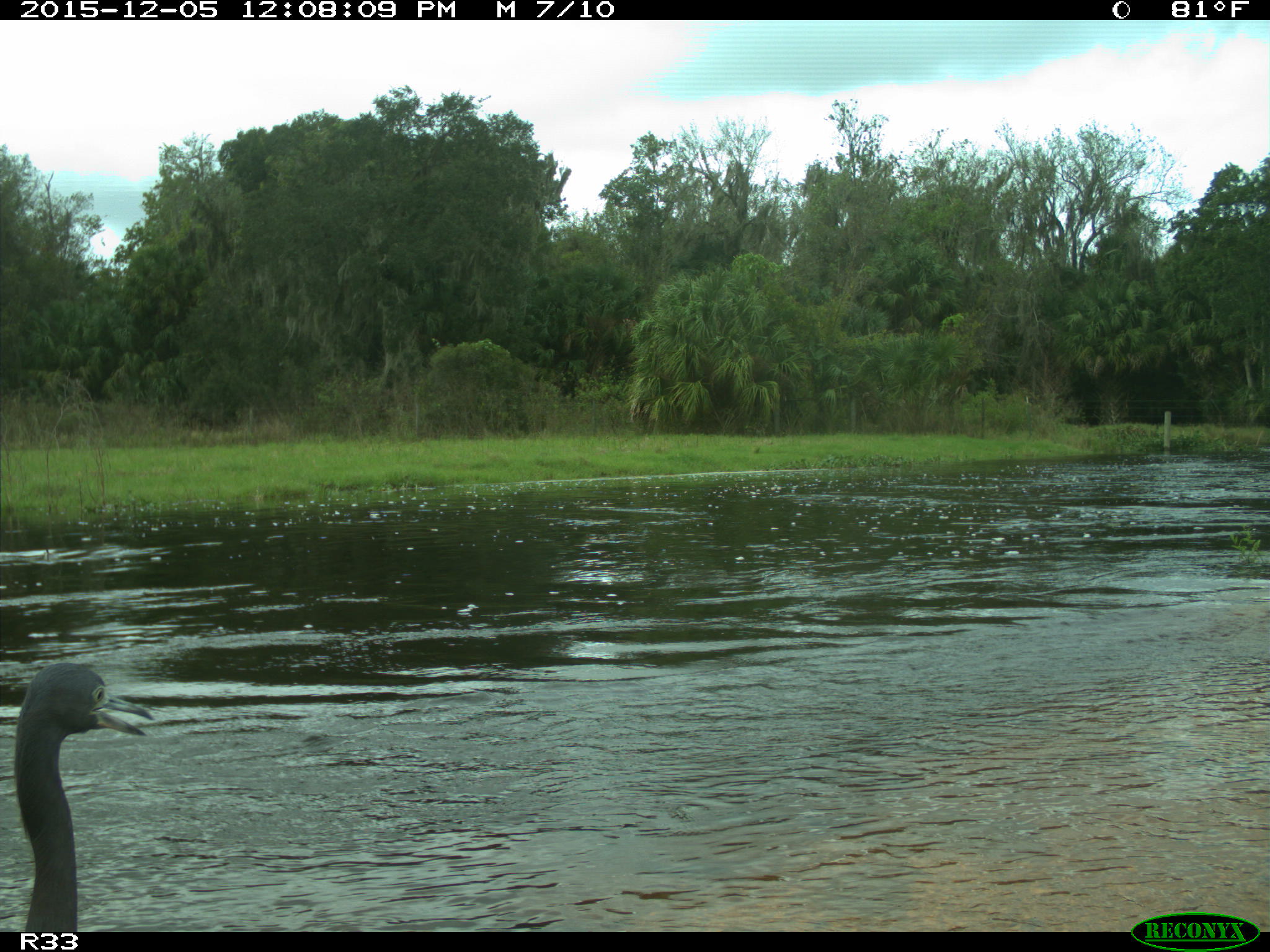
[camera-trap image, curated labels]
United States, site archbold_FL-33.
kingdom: Animalia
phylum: Chordata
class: Aves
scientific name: Aves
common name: birds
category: unidentified bird